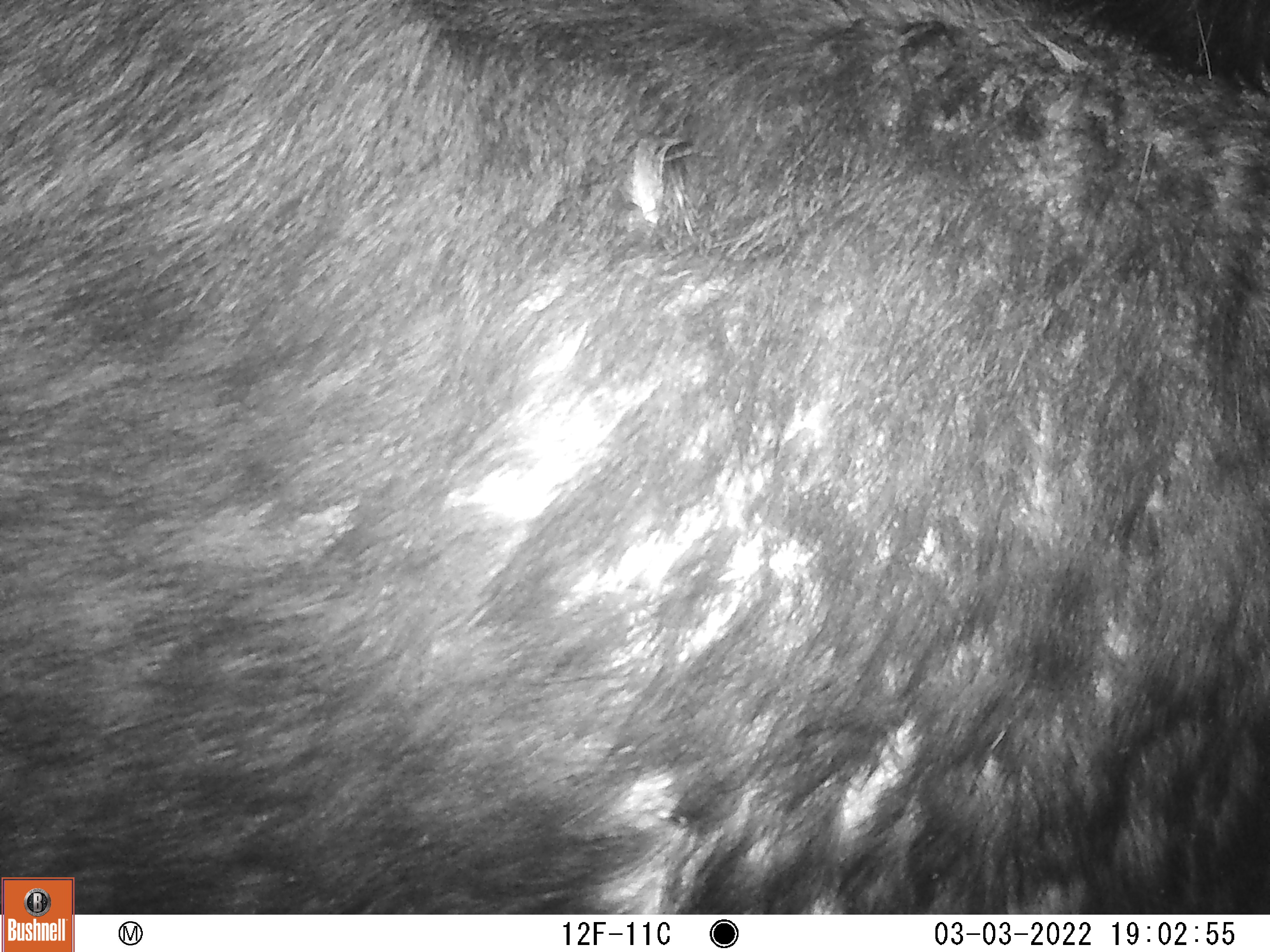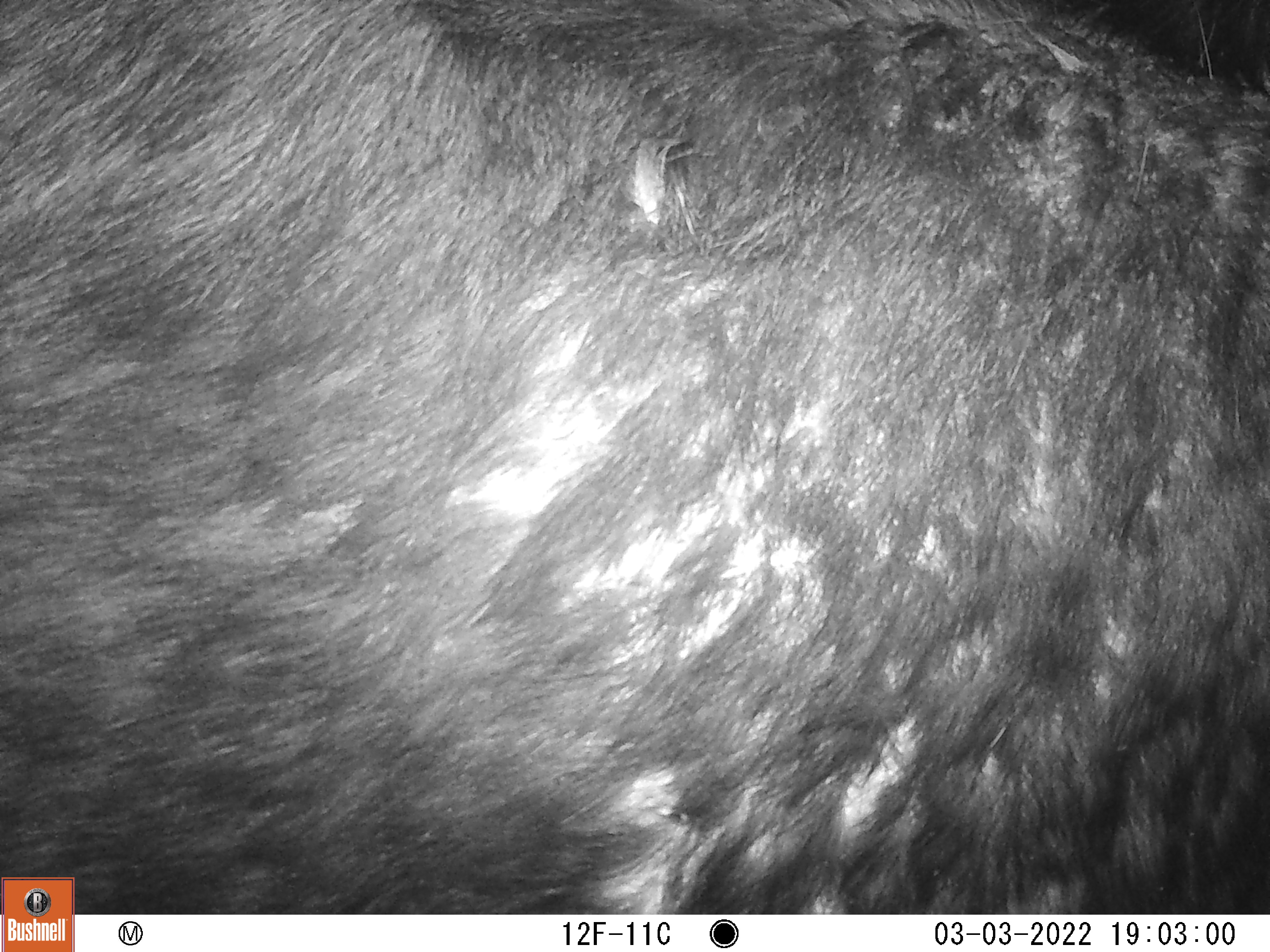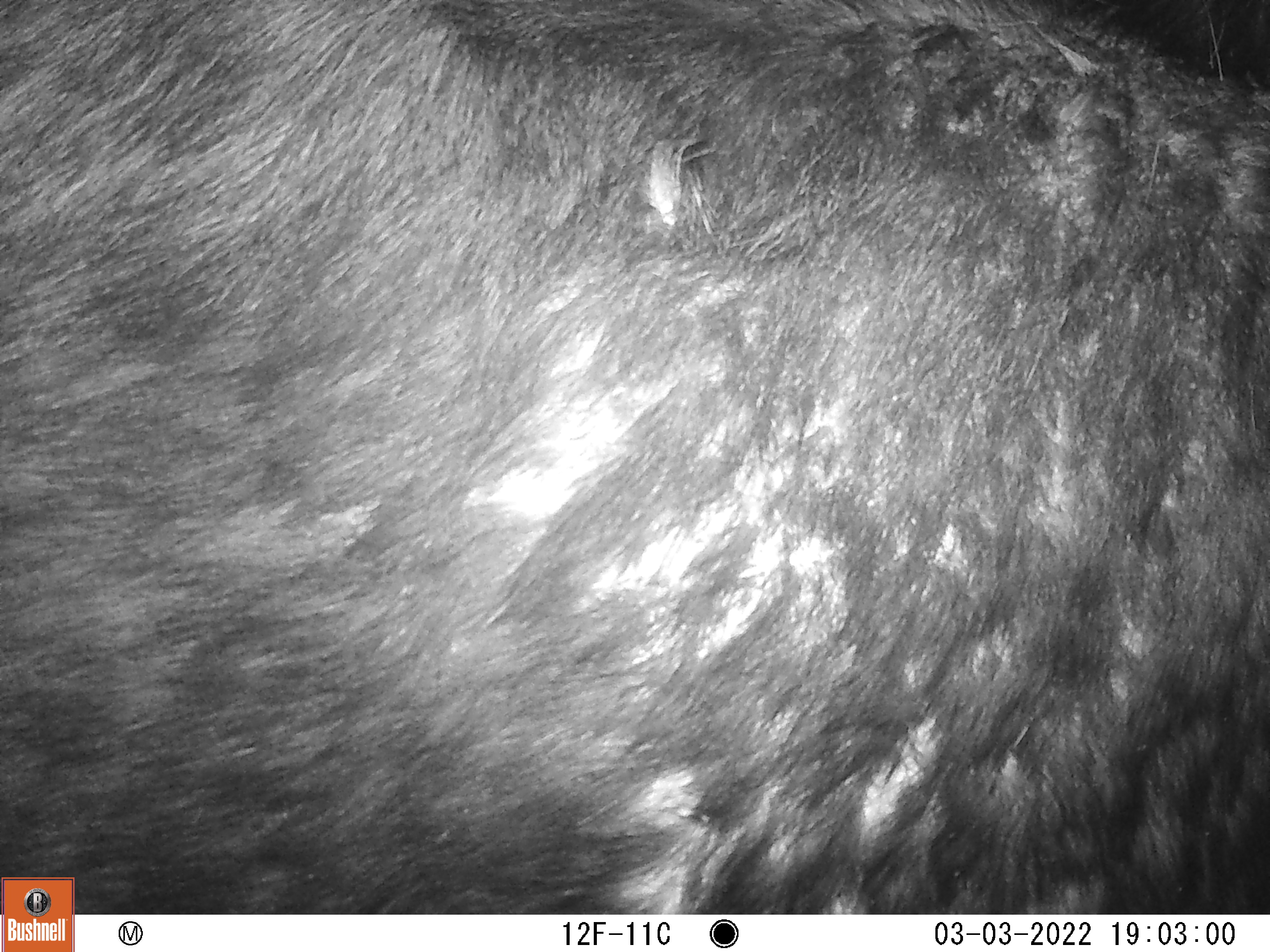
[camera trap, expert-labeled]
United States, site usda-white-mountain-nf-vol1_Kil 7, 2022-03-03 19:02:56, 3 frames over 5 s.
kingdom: Animalia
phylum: Chordata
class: Mammalia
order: Artiodactyla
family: Cervidae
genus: Alces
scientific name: Alces alces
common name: moose